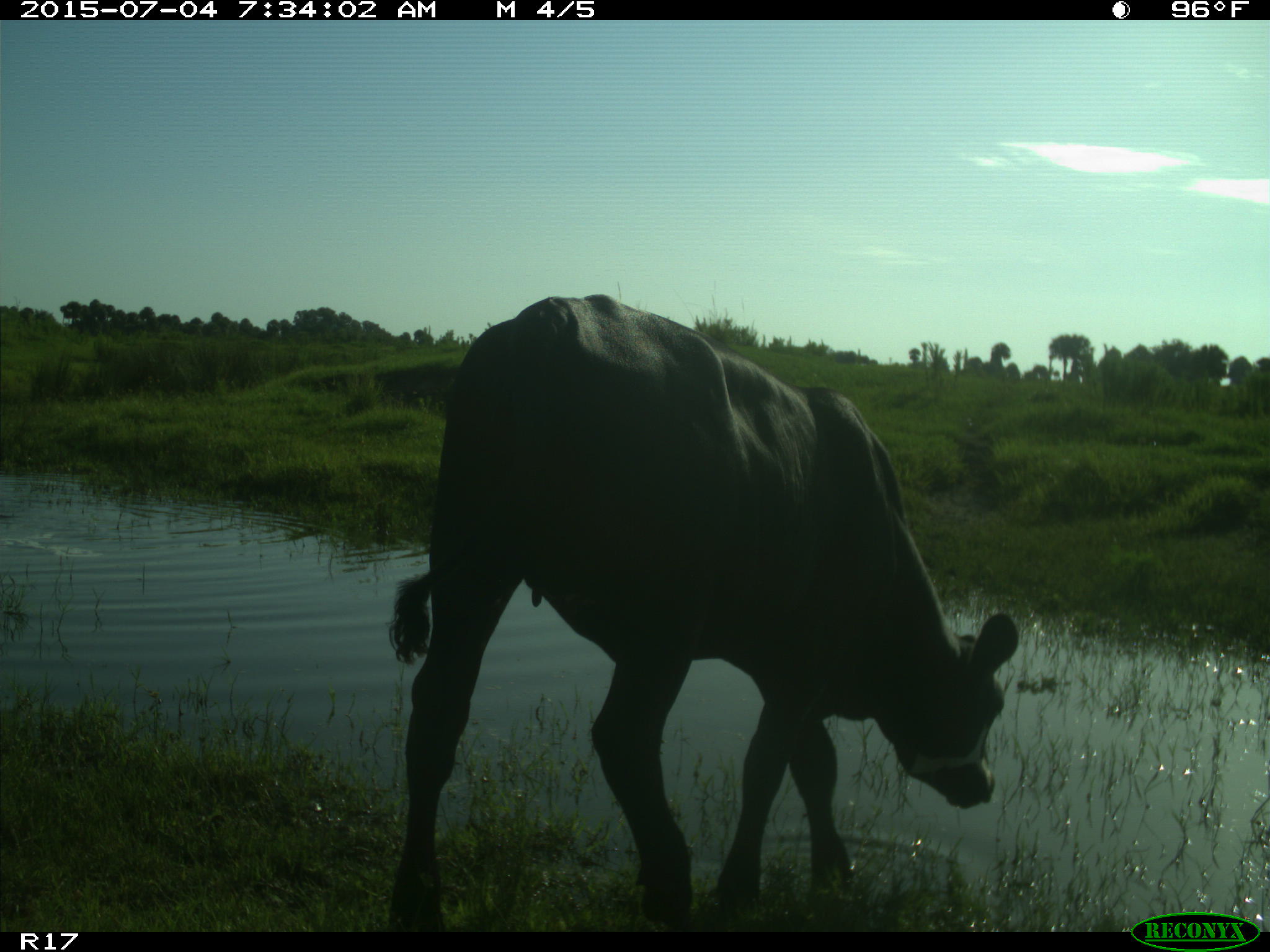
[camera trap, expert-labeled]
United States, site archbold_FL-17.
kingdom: Animalia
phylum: Chordata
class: Mammalia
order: Artiodactyla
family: Bovidae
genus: Bos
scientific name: Bos taurus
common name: domestic cow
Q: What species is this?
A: Bos taurus (domestic cow).